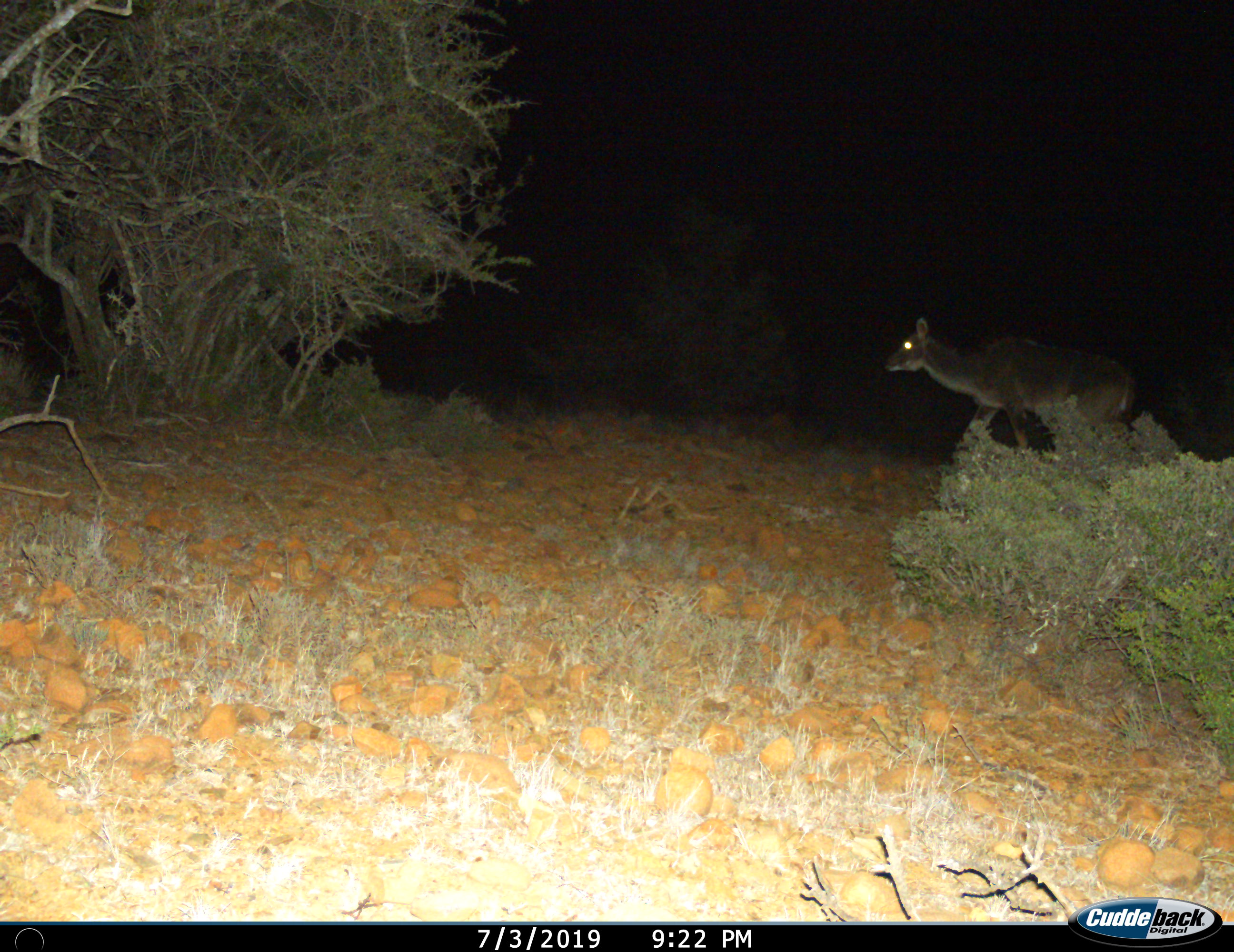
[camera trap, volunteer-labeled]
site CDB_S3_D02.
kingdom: Animalia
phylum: Chordata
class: Mammalia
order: Artiodactyla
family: Bovidae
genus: Tragelaphus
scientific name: Tragelaphus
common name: kudu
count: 1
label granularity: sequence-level